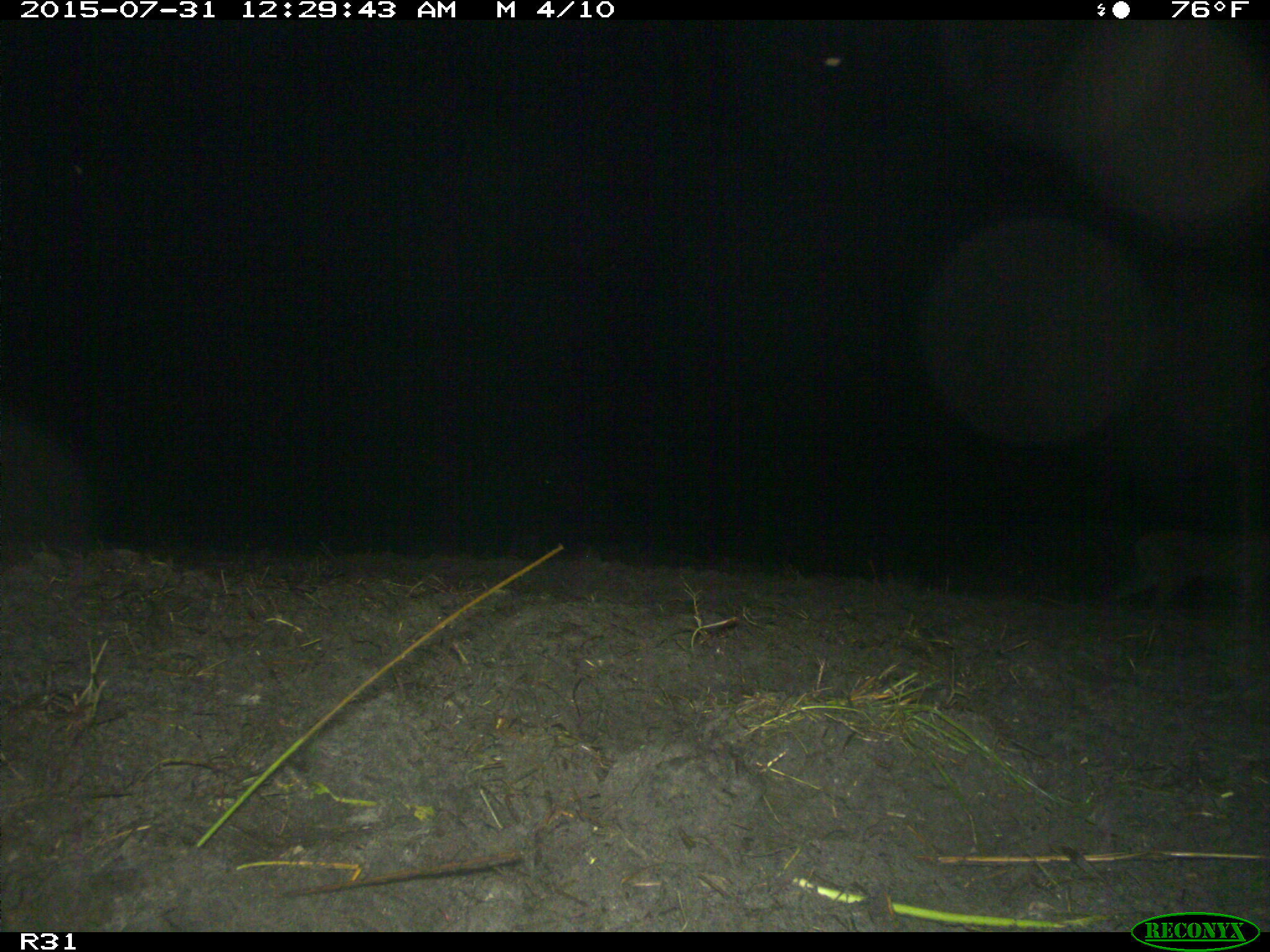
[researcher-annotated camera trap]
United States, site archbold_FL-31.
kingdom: Animalia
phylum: Chordata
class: Mammalia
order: Carnivora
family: Felidae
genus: Lynx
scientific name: Lynx rufus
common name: bobcat